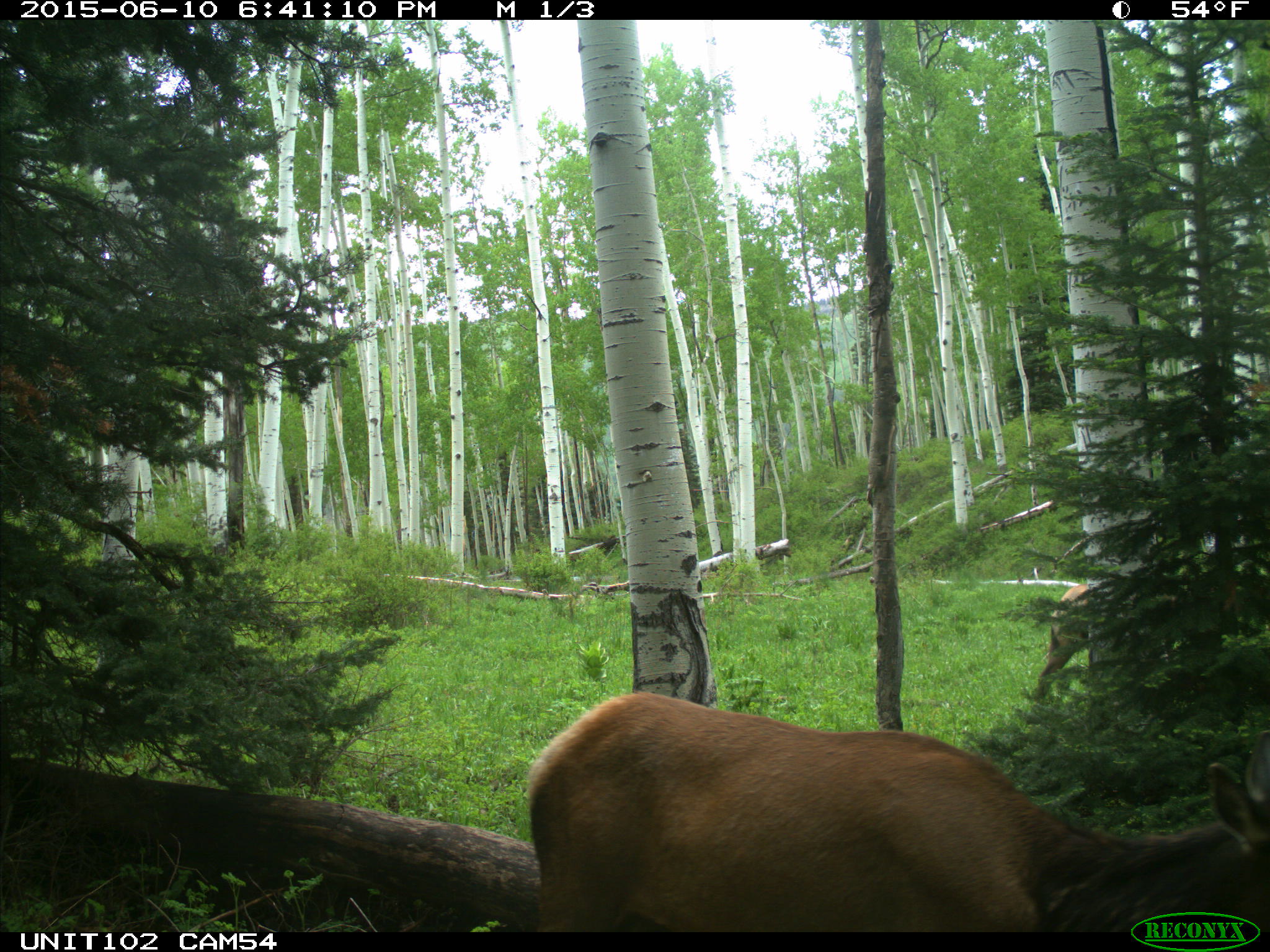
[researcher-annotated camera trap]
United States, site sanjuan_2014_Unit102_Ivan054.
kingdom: Animalia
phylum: Chordata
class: Mammalia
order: Artiodactyla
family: Cervidae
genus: Cervus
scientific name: Cervus elaphus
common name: red deer